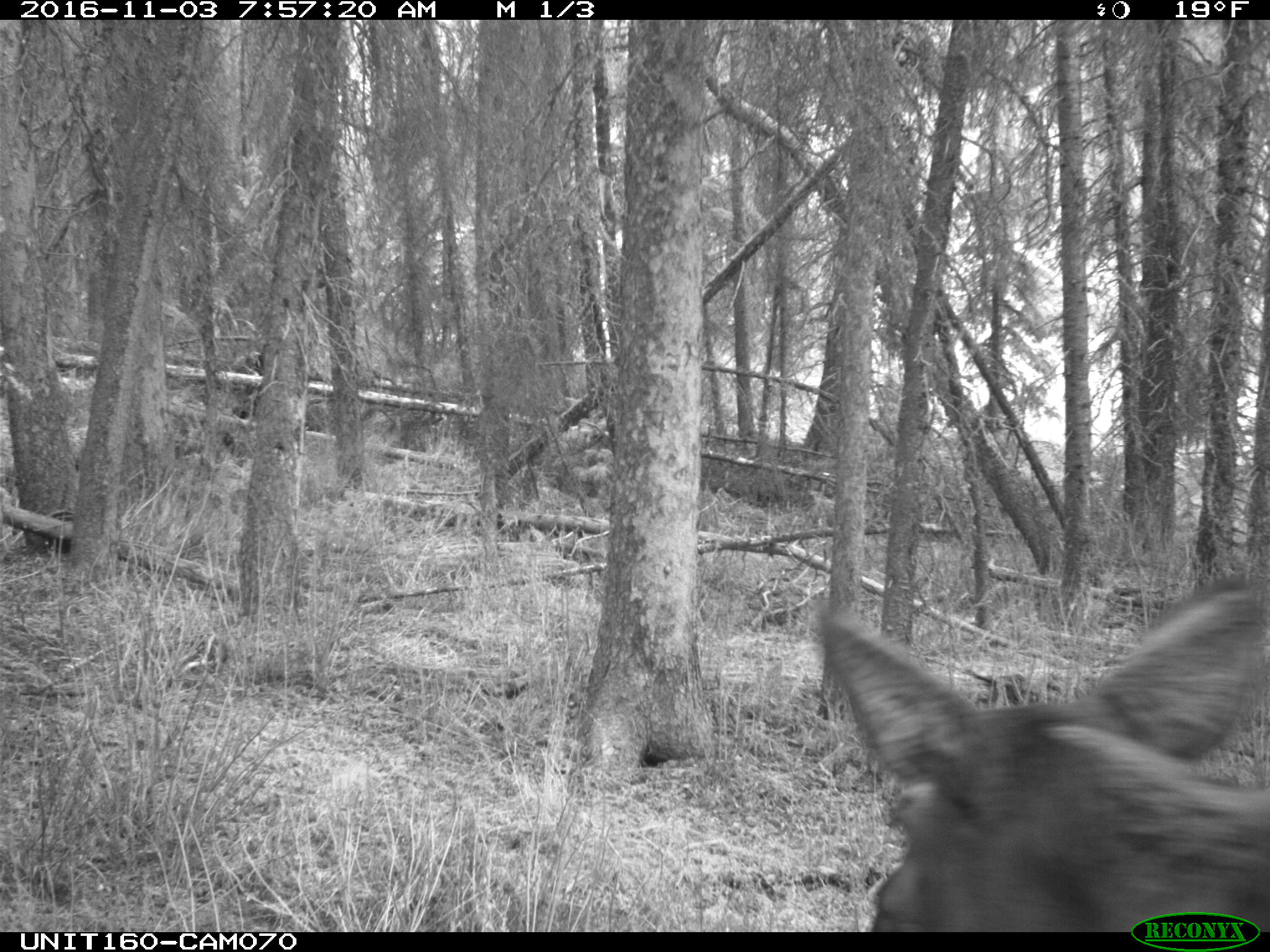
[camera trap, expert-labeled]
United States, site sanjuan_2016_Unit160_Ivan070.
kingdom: Animalia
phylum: Chordata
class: Mammalia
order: Artiodactyla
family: Cervidae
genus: Alces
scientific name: Alces alces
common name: moose